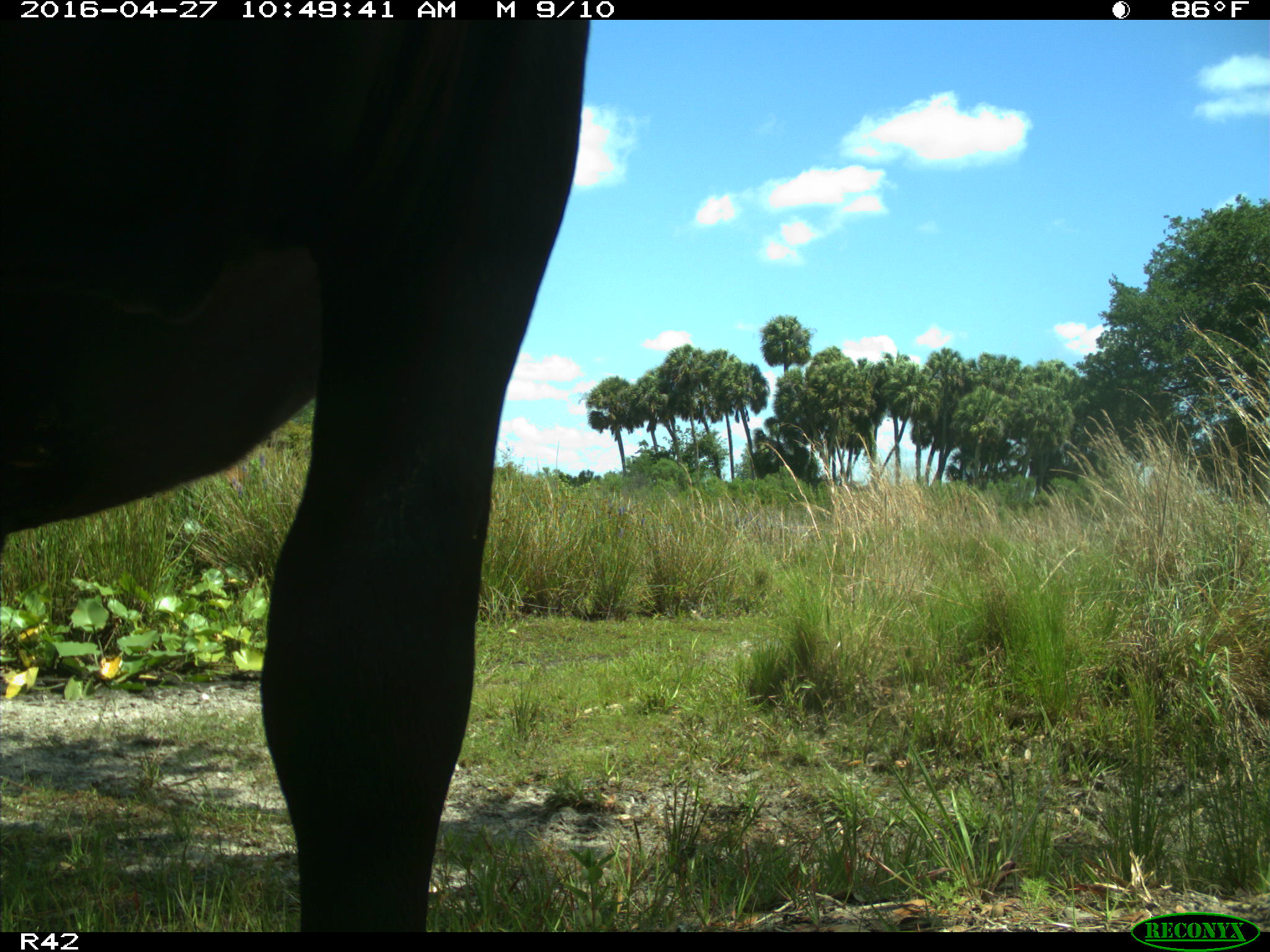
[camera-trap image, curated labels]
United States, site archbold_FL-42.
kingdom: Animalia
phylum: Chordata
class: Mammalia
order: Artiodactyla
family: Bovidae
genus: Bos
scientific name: Bos taurus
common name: domestic cow